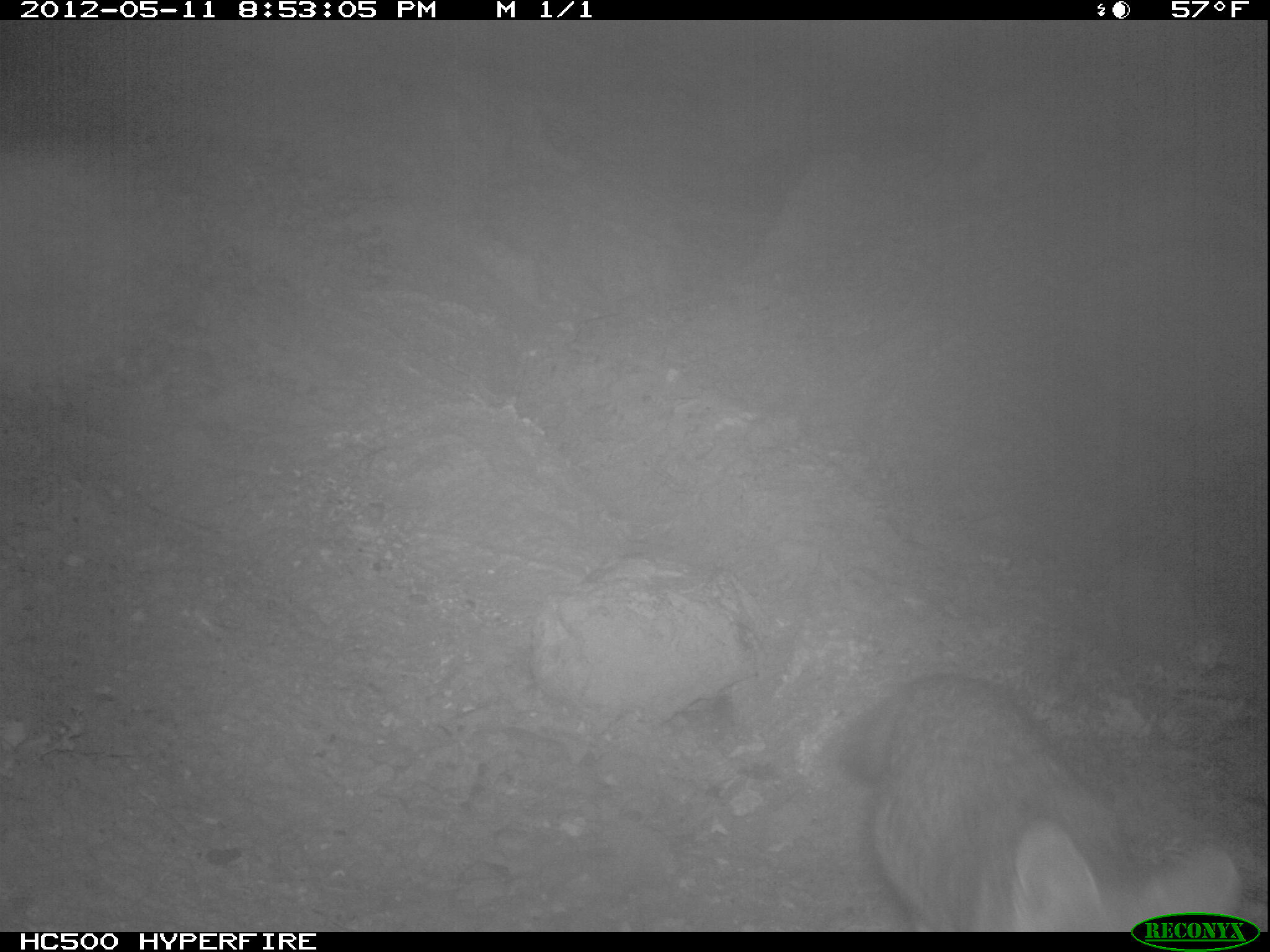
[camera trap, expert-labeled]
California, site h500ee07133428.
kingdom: Animalia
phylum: Chordata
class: Mammalia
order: Carnivora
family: Canidae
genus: Urocyon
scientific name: Urocyon littoralis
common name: island fox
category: fox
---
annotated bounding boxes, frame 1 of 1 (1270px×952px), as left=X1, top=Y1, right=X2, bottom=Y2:
fox: left=820, top=672, right=1236, bottom=931